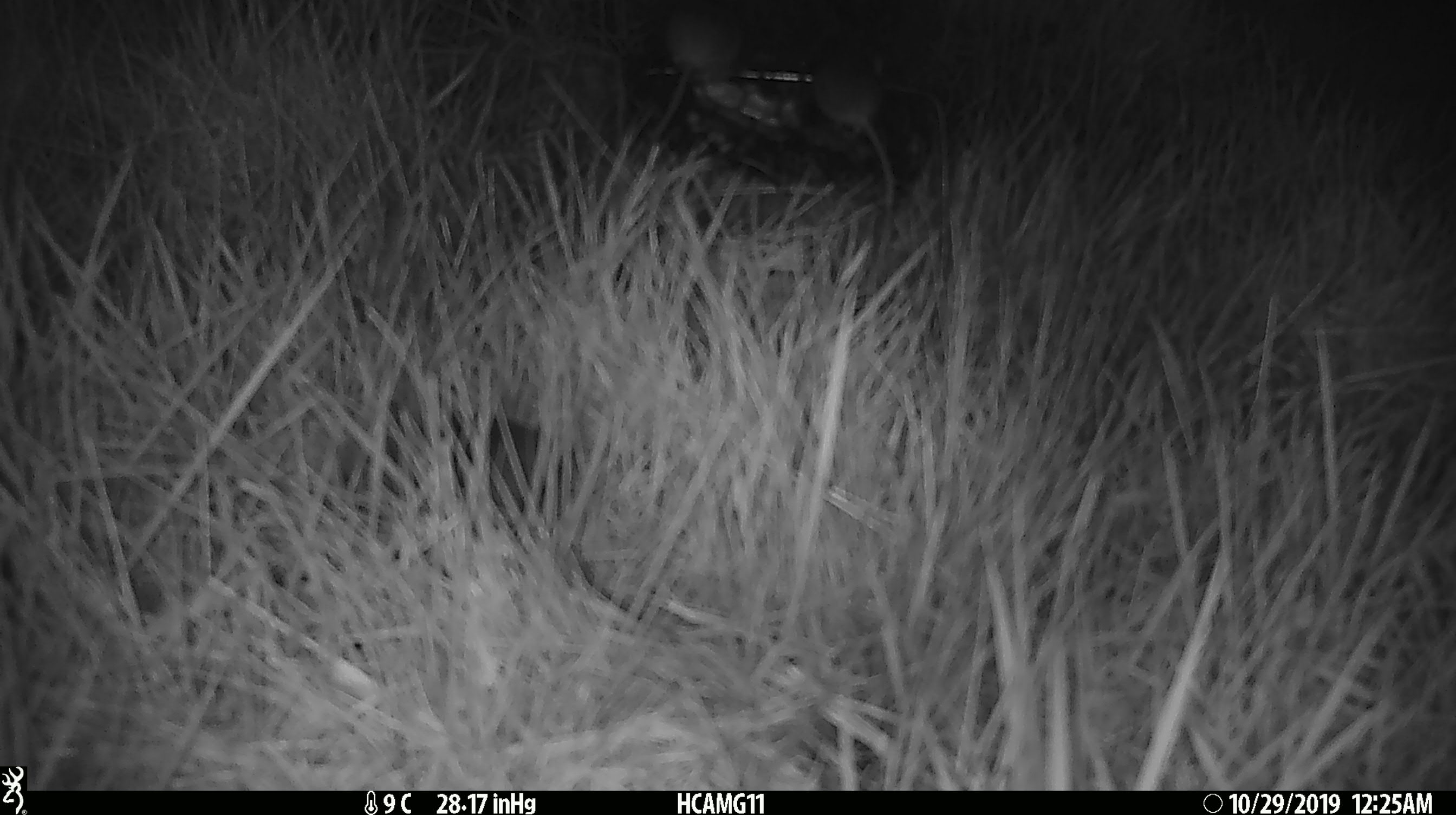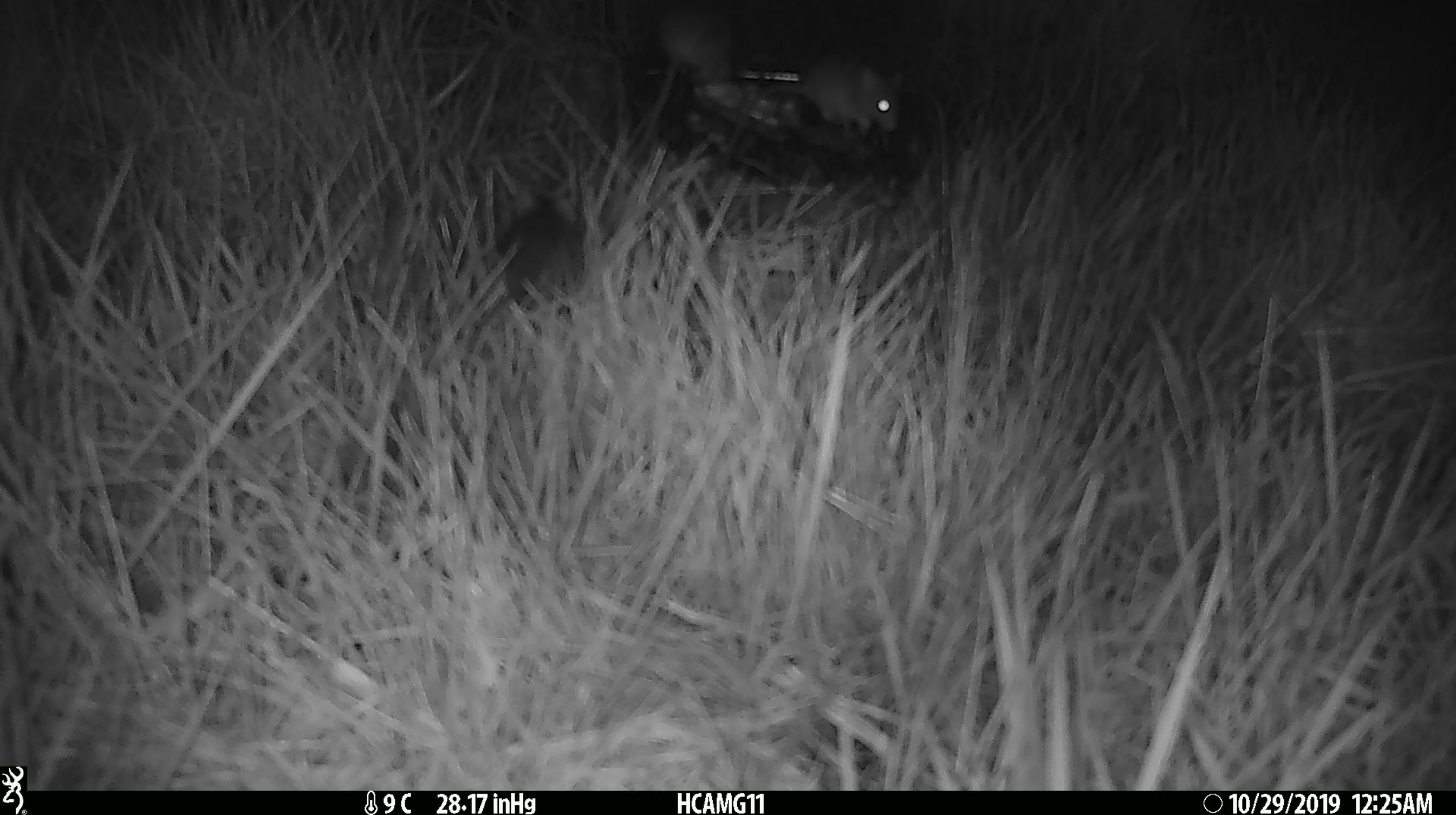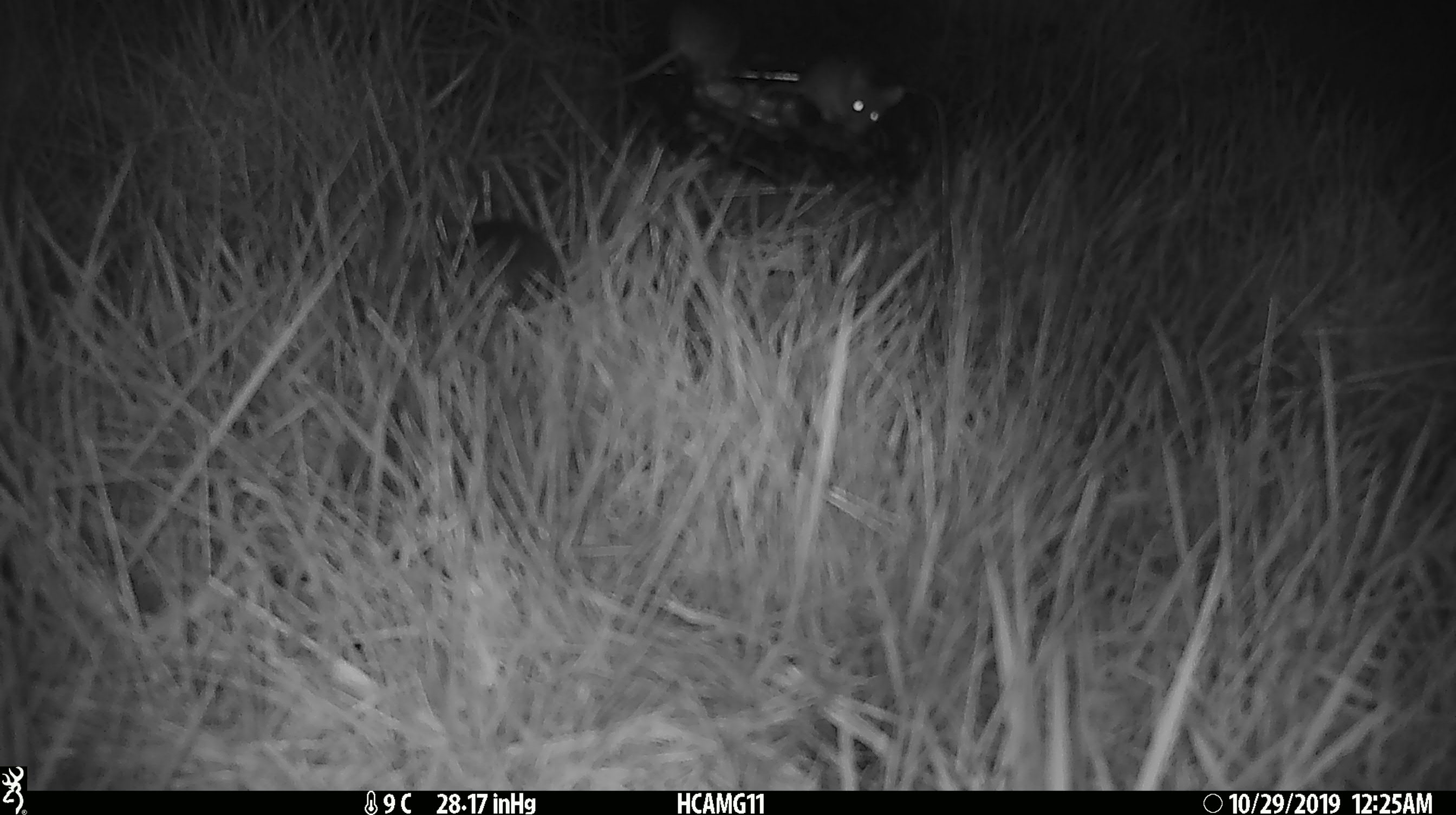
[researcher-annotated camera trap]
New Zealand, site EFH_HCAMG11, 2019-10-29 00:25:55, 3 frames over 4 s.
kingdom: Animalia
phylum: Chordata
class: Mammalia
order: Rodentia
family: Muridae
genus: Mus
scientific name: Mus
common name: mouse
Mouse (Mus).